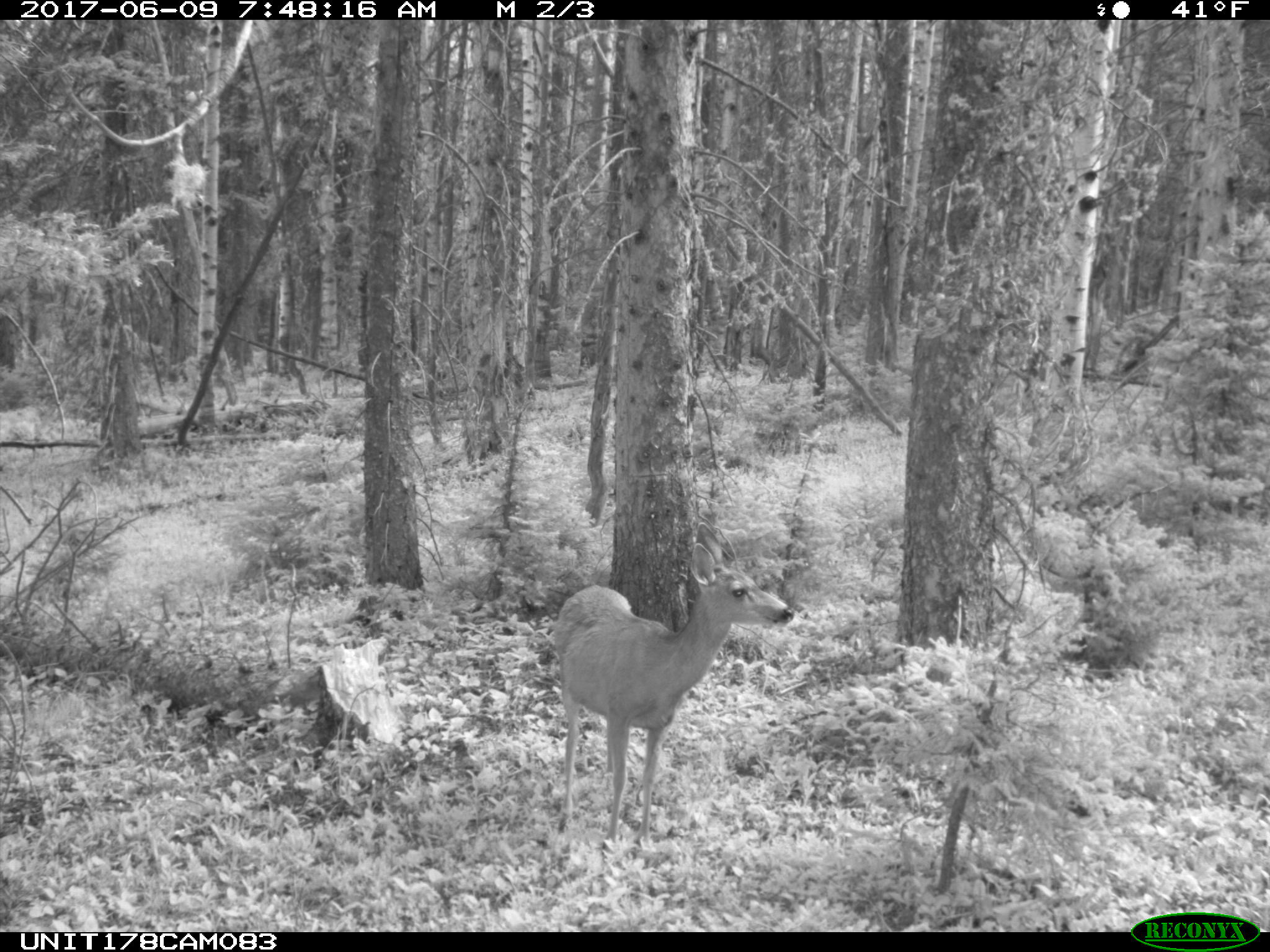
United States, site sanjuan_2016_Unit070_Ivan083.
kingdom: Animalia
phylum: Chordata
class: Mammalia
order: Artiodactyla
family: Cervidae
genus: Odocoileus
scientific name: Odocoileus hemionus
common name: mule deer